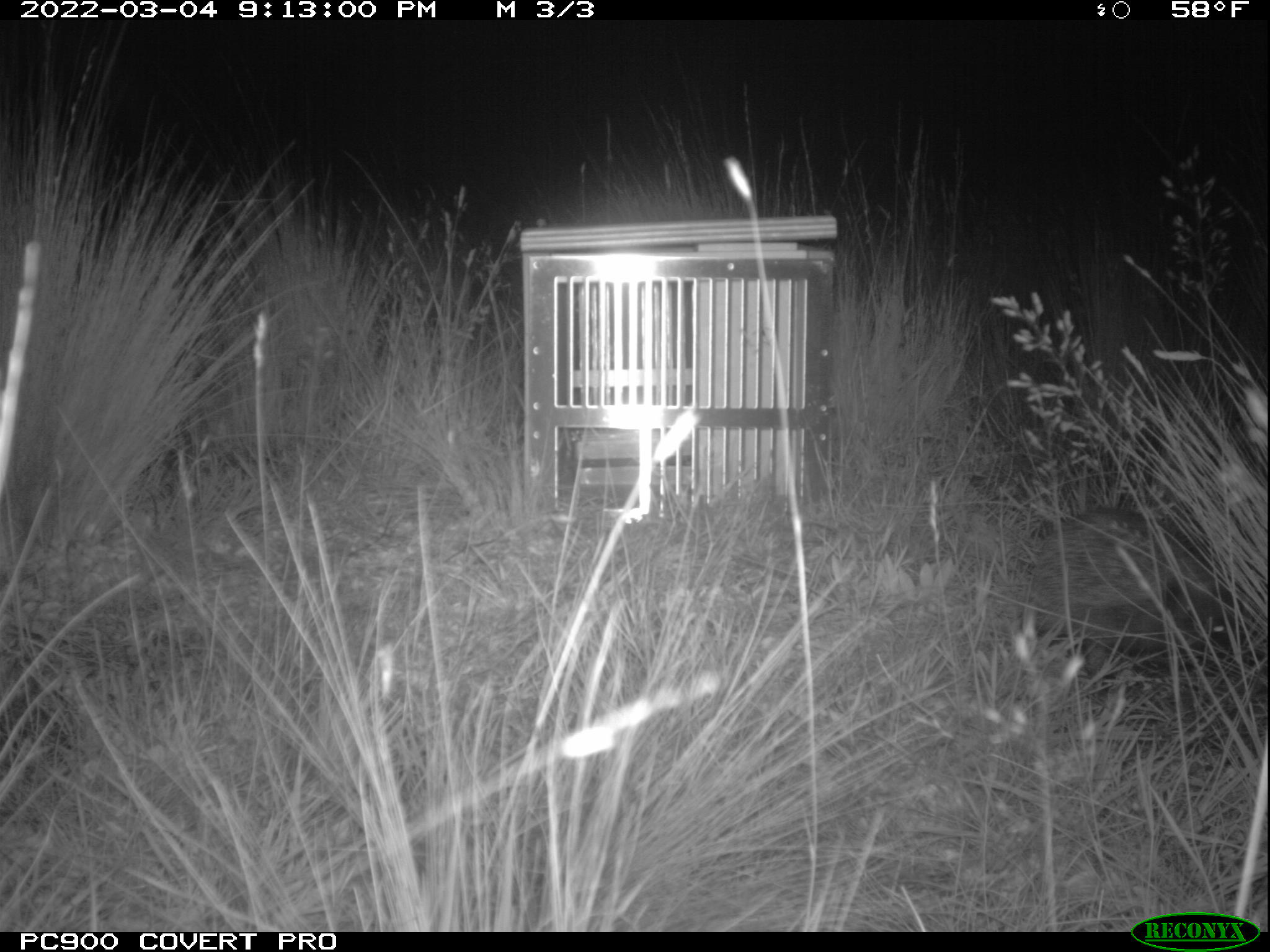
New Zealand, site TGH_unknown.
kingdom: Animalia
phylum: Chordata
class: Mammalia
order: Eulipotyphla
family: Erinaceidae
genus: Erinaceus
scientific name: Erinaceus europaeus europaeus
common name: european hedgehog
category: hedgehog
Hedgehog (european hedgehog) (Erinaceus europaeus europaeus).